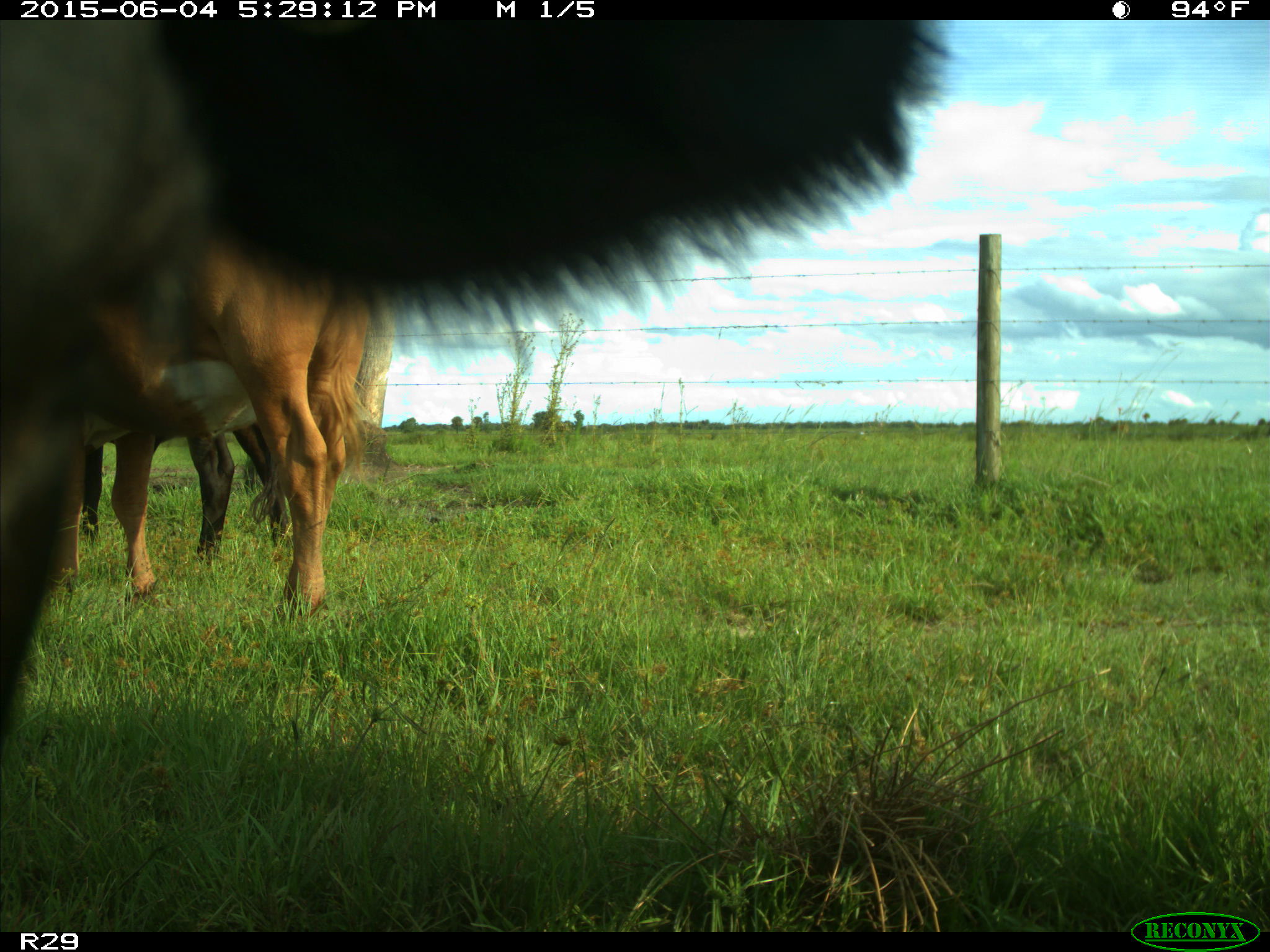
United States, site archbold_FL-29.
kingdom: Animalia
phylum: Chordata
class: Mammalia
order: Artiodactyla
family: Bovidae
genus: Bos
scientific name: Bos taurus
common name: domestic cow